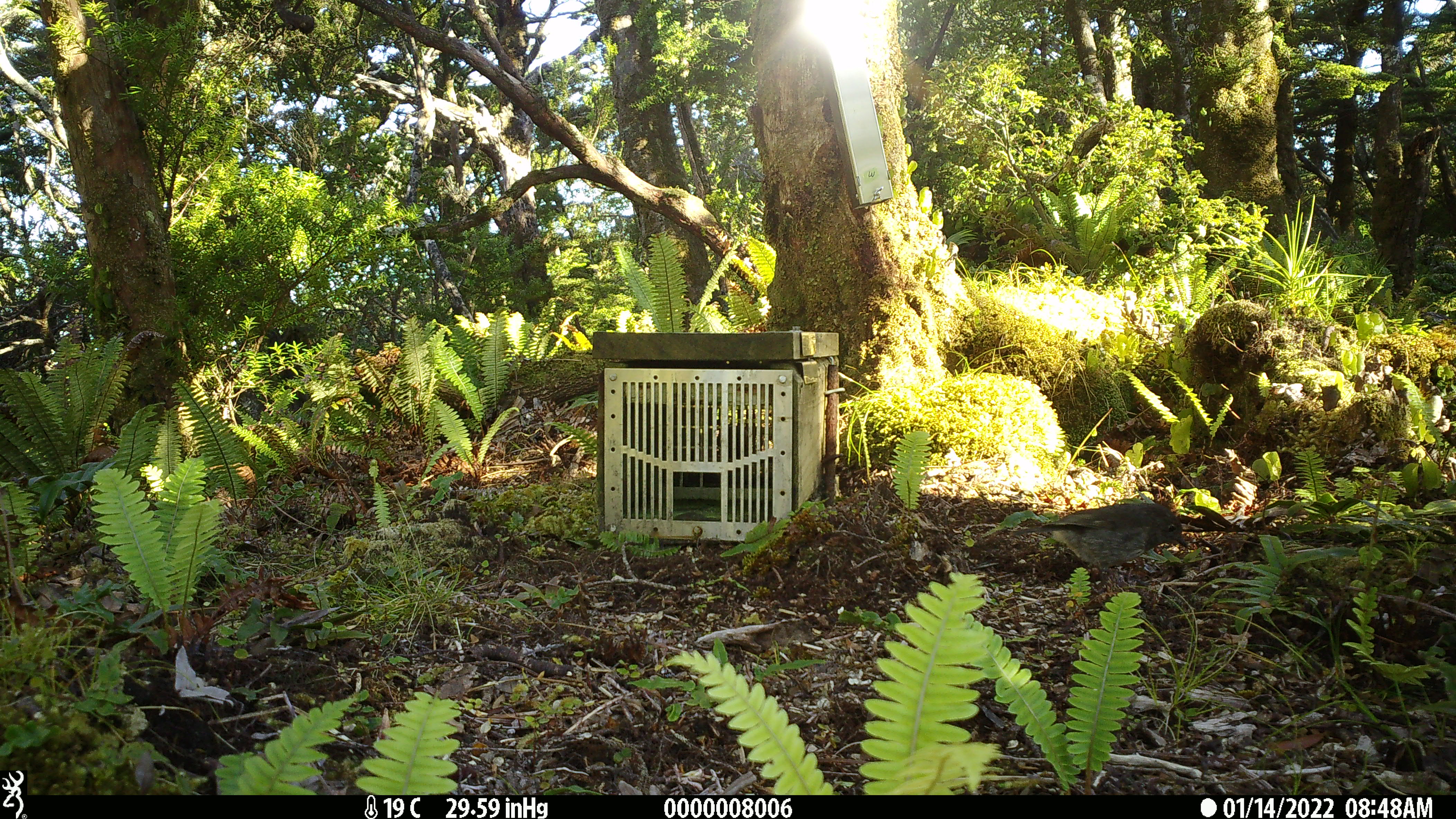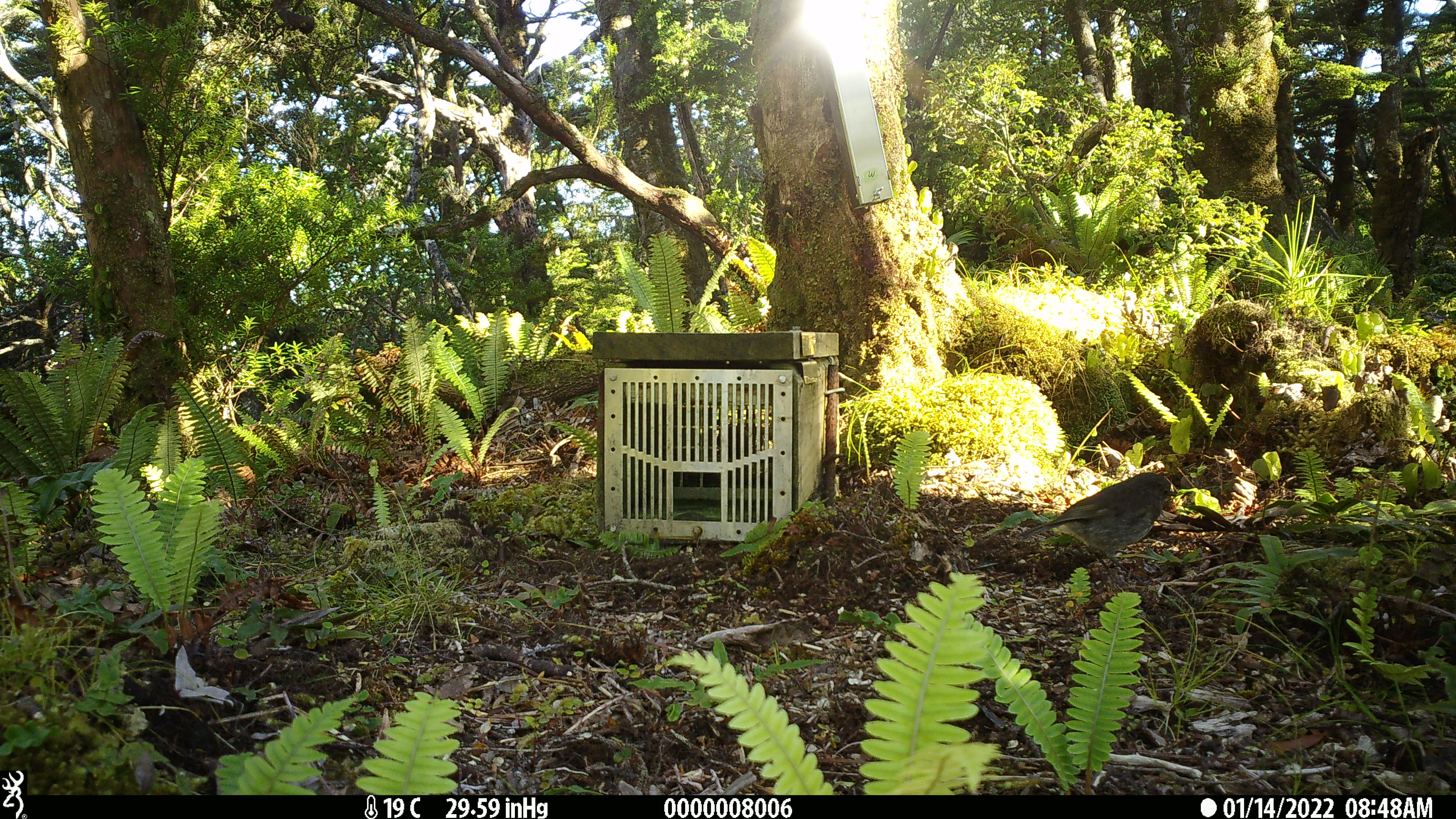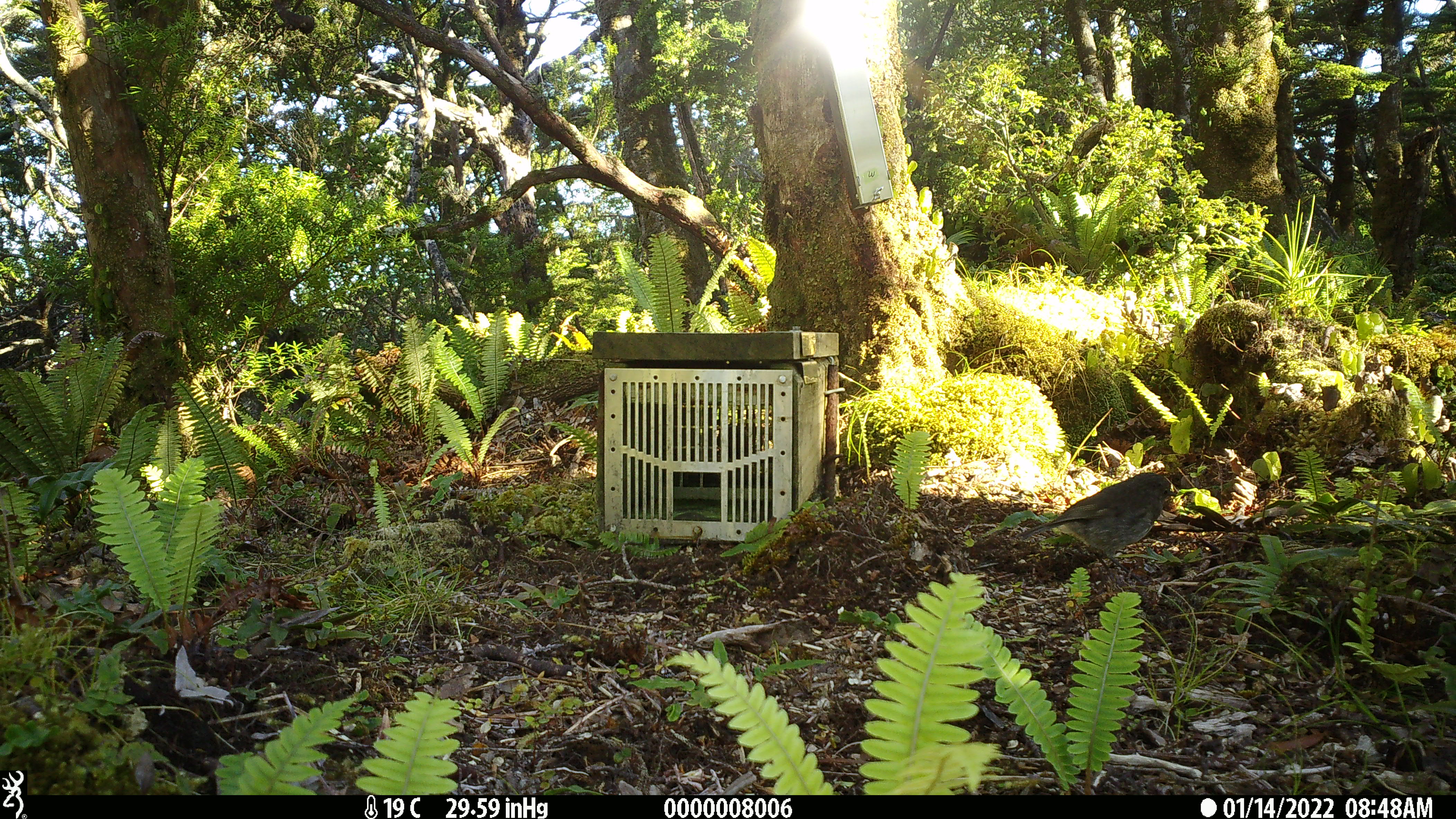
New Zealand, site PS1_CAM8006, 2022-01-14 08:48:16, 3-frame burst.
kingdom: Animalia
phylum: Chordata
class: Aves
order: Passeriformes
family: Petroicidae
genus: Petroica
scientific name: Petroica australis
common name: new zealand robin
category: robin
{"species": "robin (new zealand robin) (Petroica australis)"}